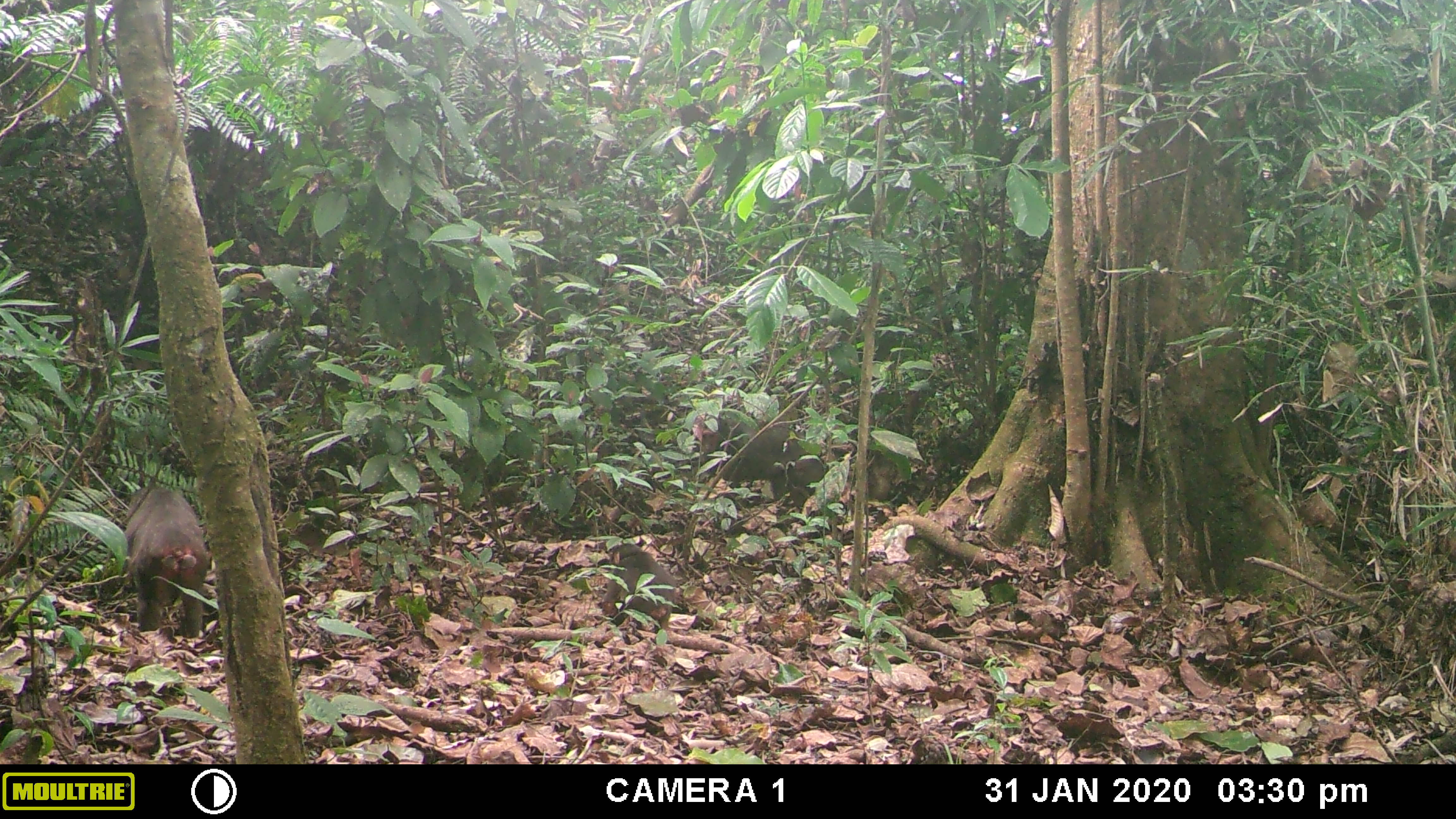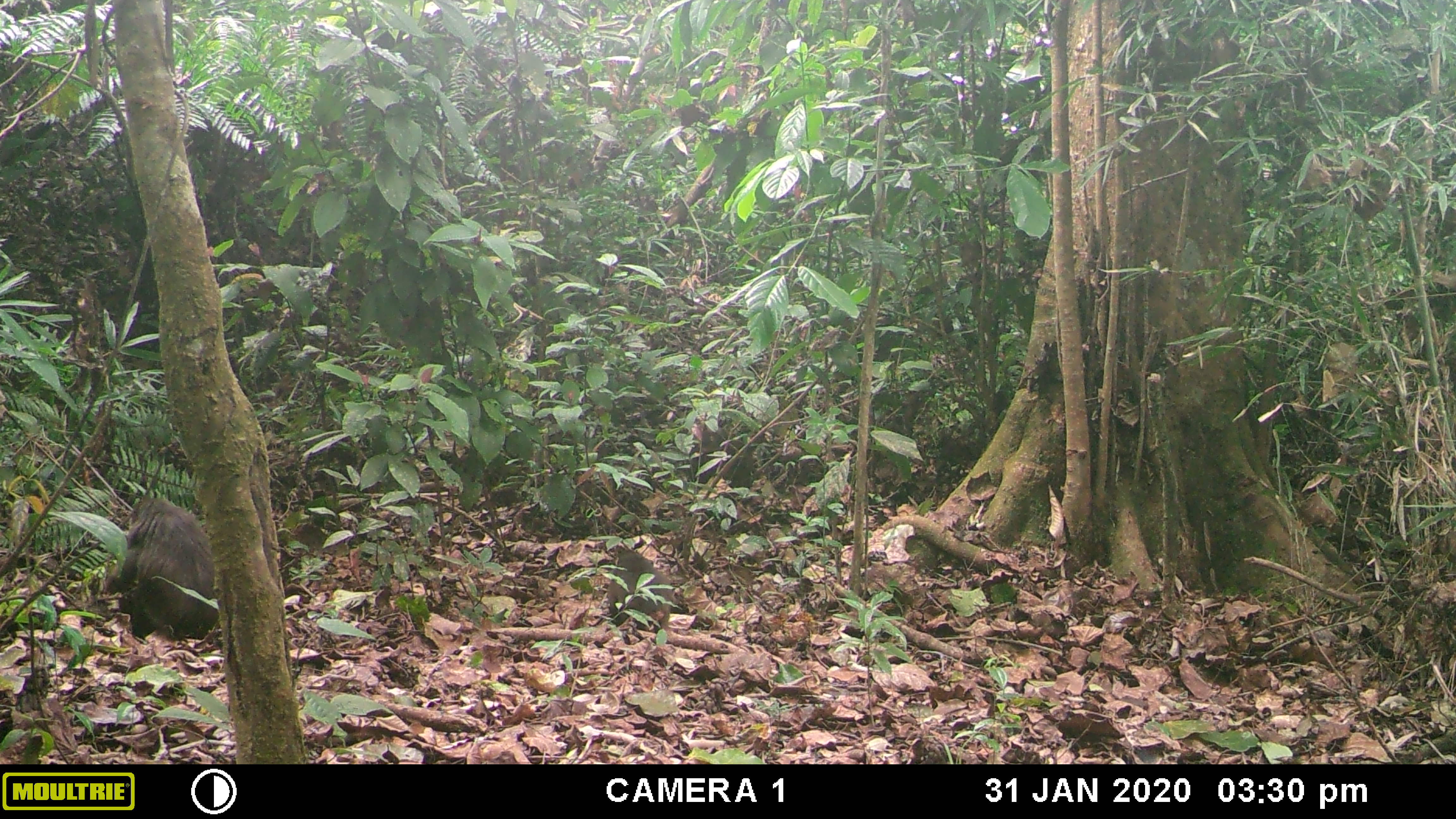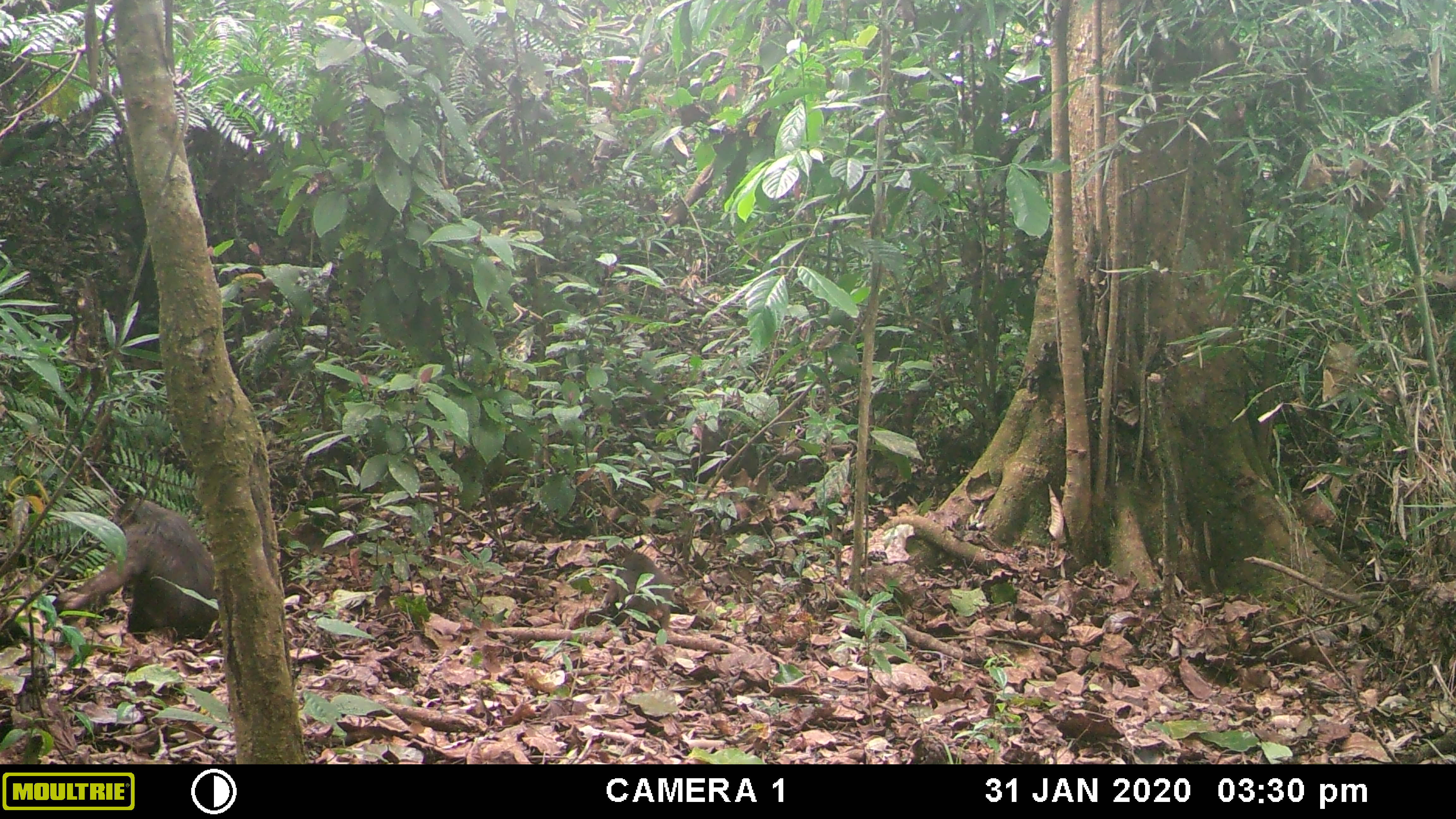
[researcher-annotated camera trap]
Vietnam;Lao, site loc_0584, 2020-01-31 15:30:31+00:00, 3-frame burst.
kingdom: Animalia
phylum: Chordata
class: Mammalia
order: Primates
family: Cercopithecidae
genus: Macaca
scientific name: Macaca arctoides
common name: stump-tailed macaque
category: stump tailed macaque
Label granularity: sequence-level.